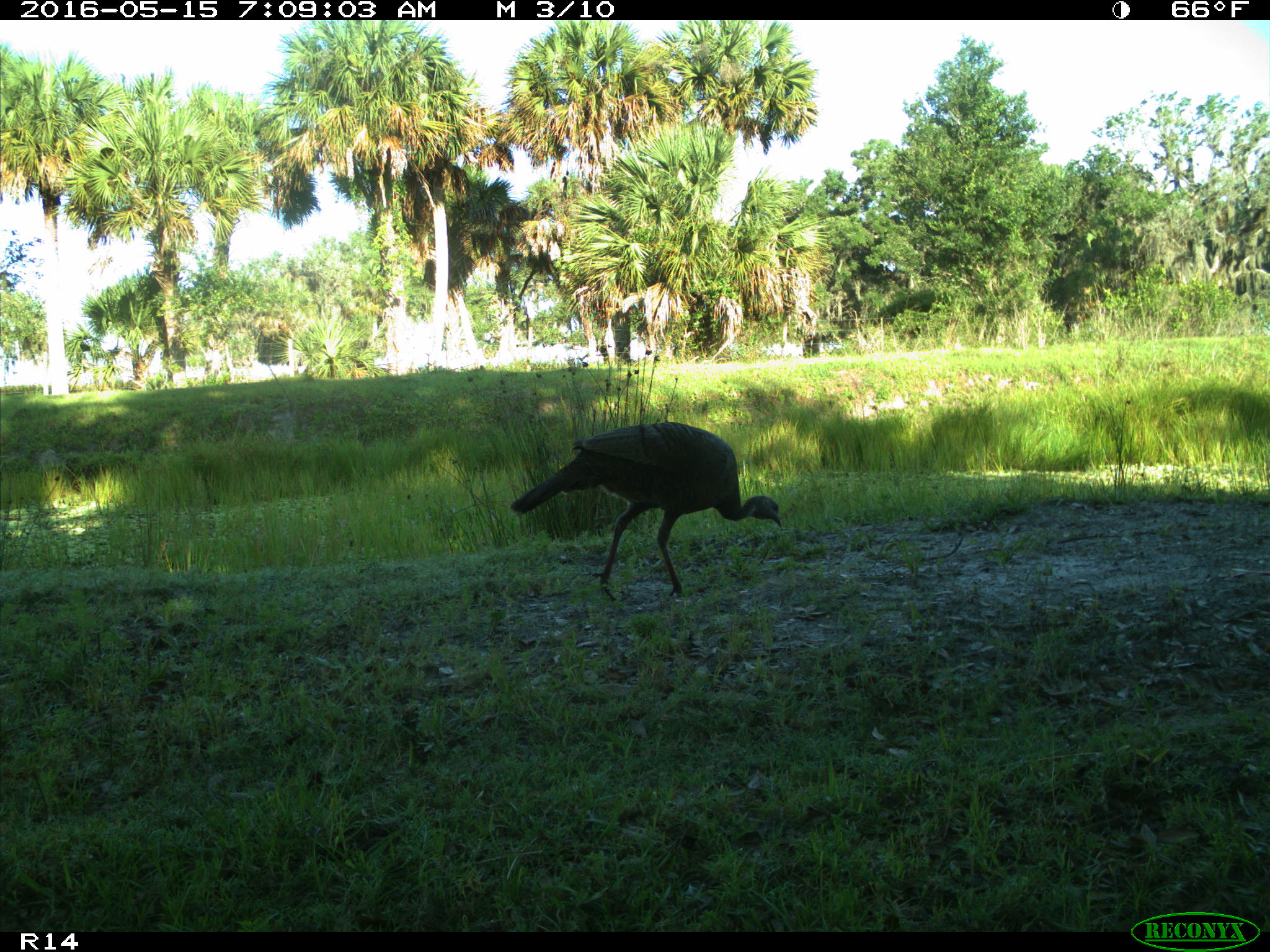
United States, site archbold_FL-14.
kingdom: Animalia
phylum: Chordata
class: Aves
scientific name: Aves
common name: birds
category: unidentified bird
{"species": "unidentified bird (birds) (Aves)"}